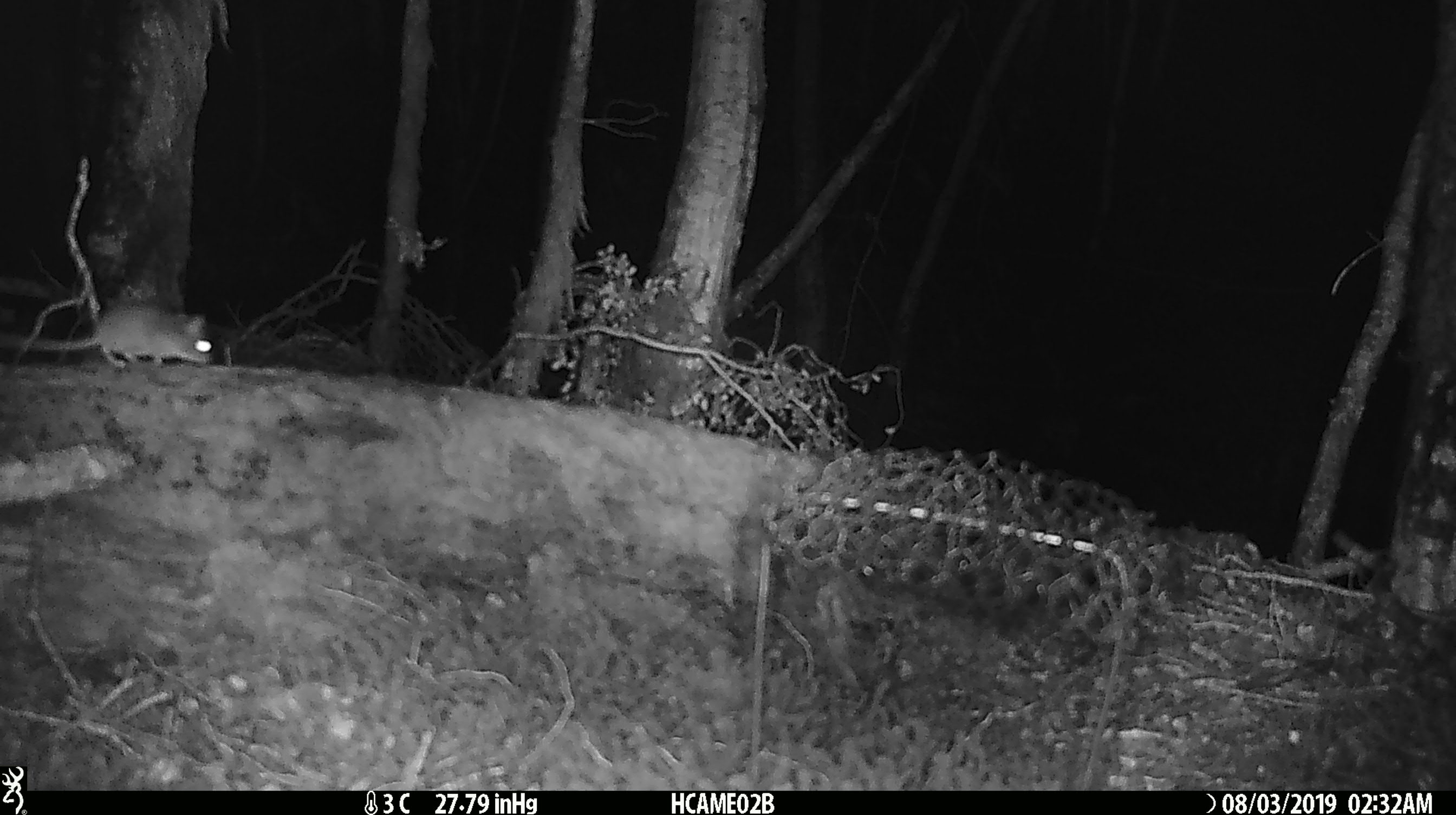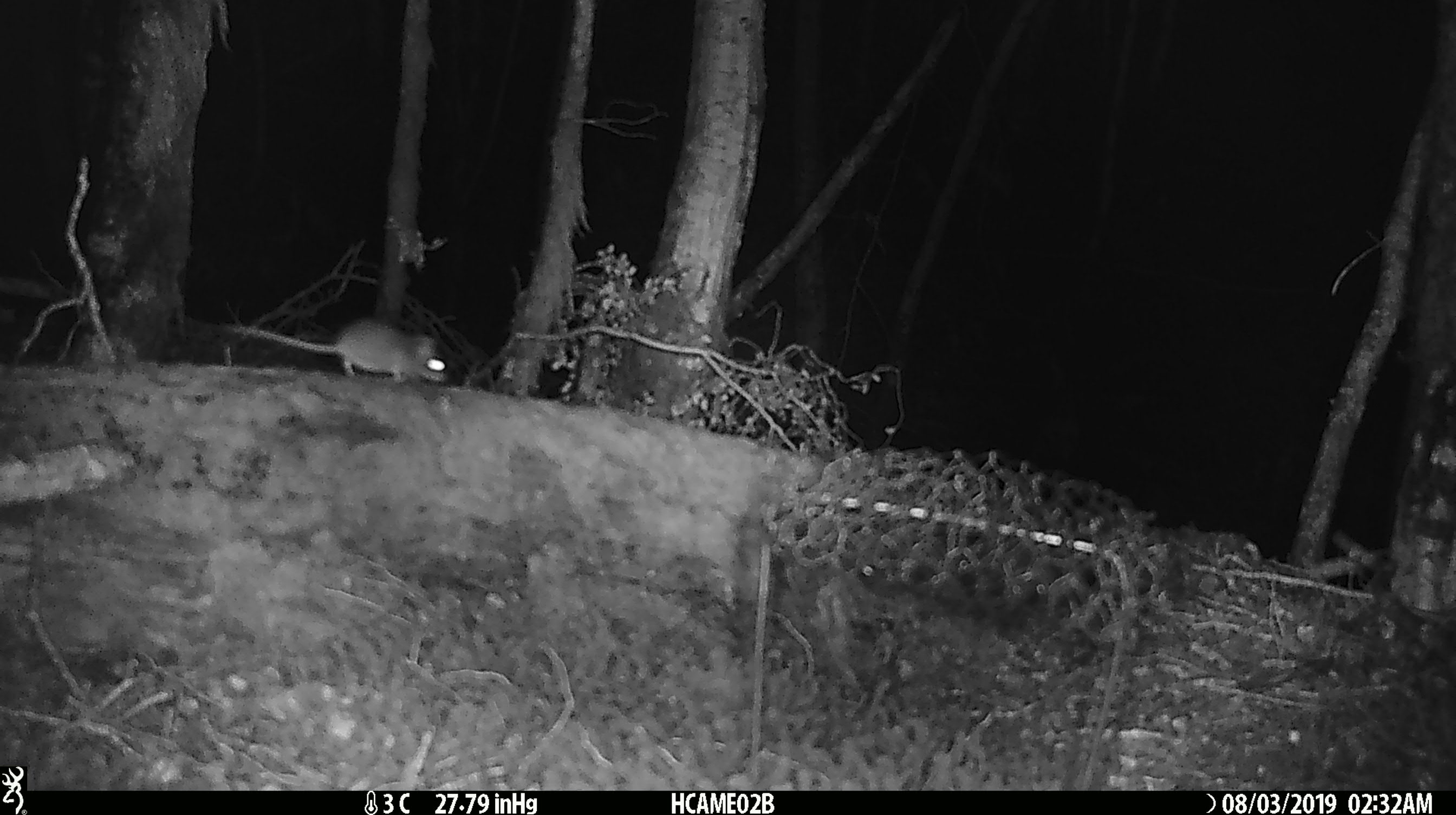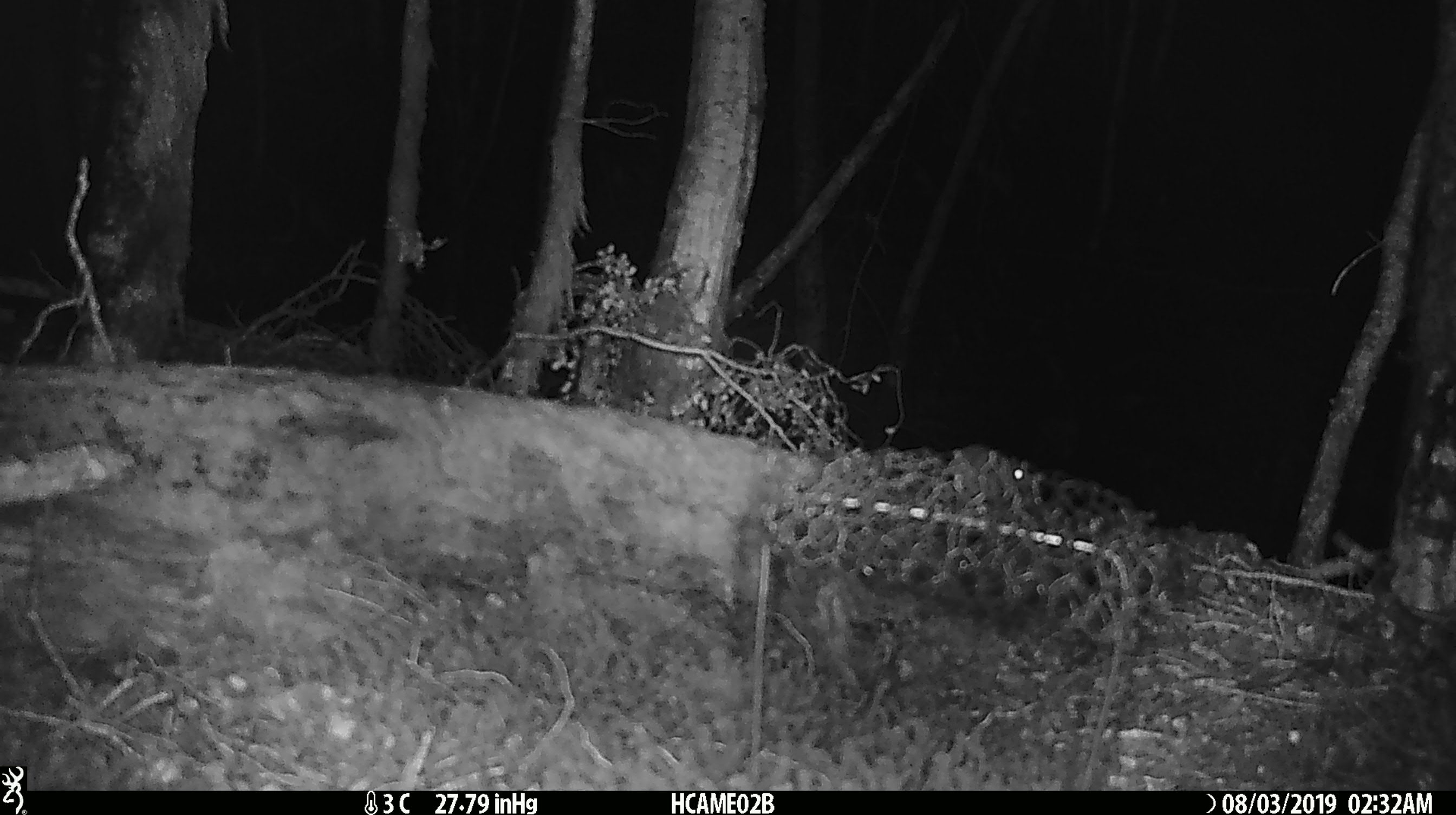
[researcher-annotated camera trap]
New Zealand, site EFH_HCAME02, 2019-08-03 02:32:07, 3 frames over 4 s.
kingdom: Animalia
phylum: Chordata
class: Mammalia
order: Rodentia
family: Muridae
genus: Mus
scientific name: Mus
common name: mouse